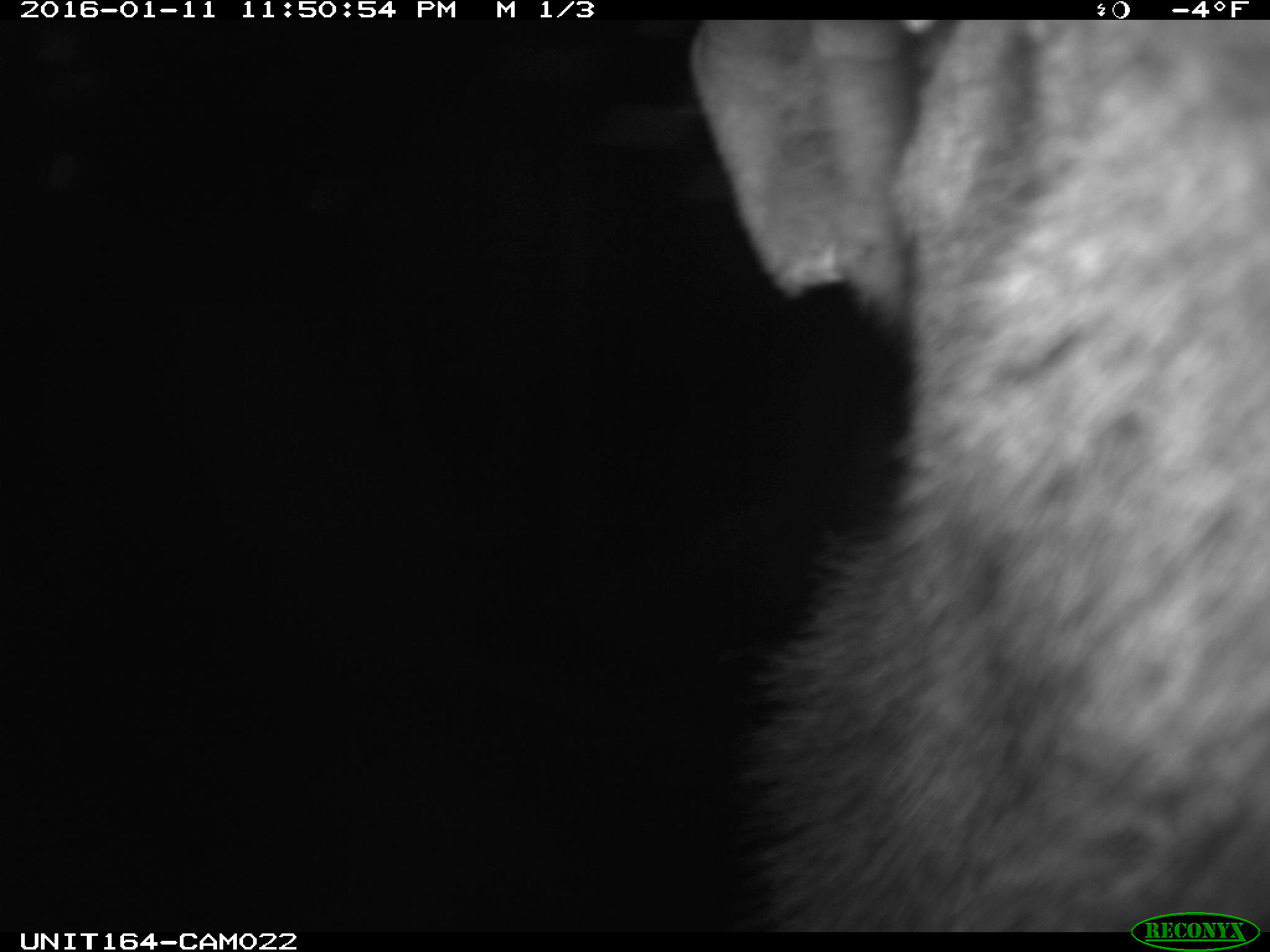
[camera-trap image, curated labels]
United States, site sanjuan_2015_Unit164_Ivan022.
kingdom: Animalia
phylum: Chordata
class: Mammalia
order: Artiodactyla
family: Cervidae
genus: Cervus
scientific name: Cervus elaphus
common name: red deer